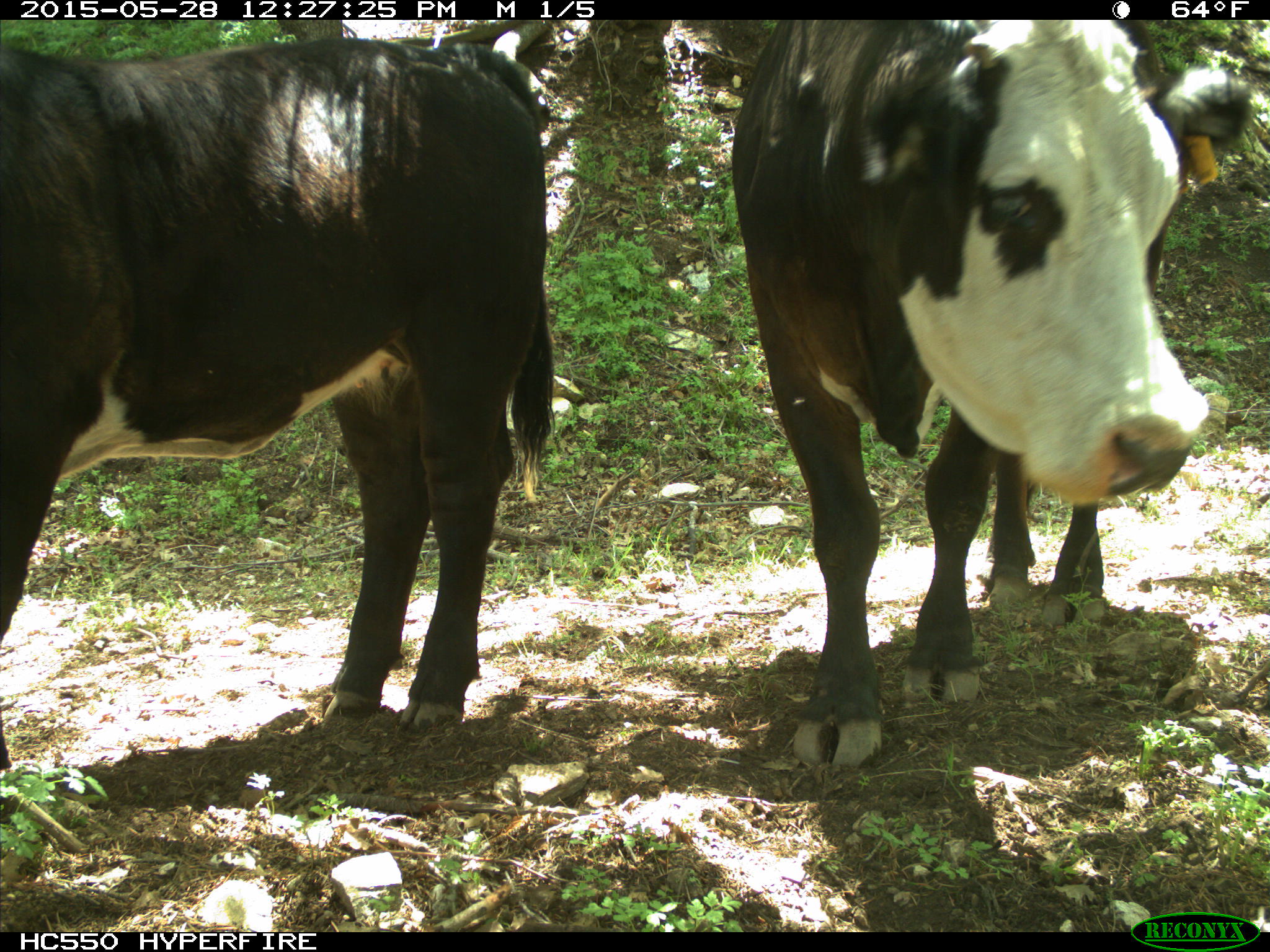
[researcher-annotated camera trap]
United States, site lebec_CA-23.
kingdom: Animalia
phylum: Chordata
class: Mammalia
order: Artiodactyla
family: Bovidae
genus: Bos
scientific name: Bos taurus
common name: domestic cow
Bos taurus (domestic cow).